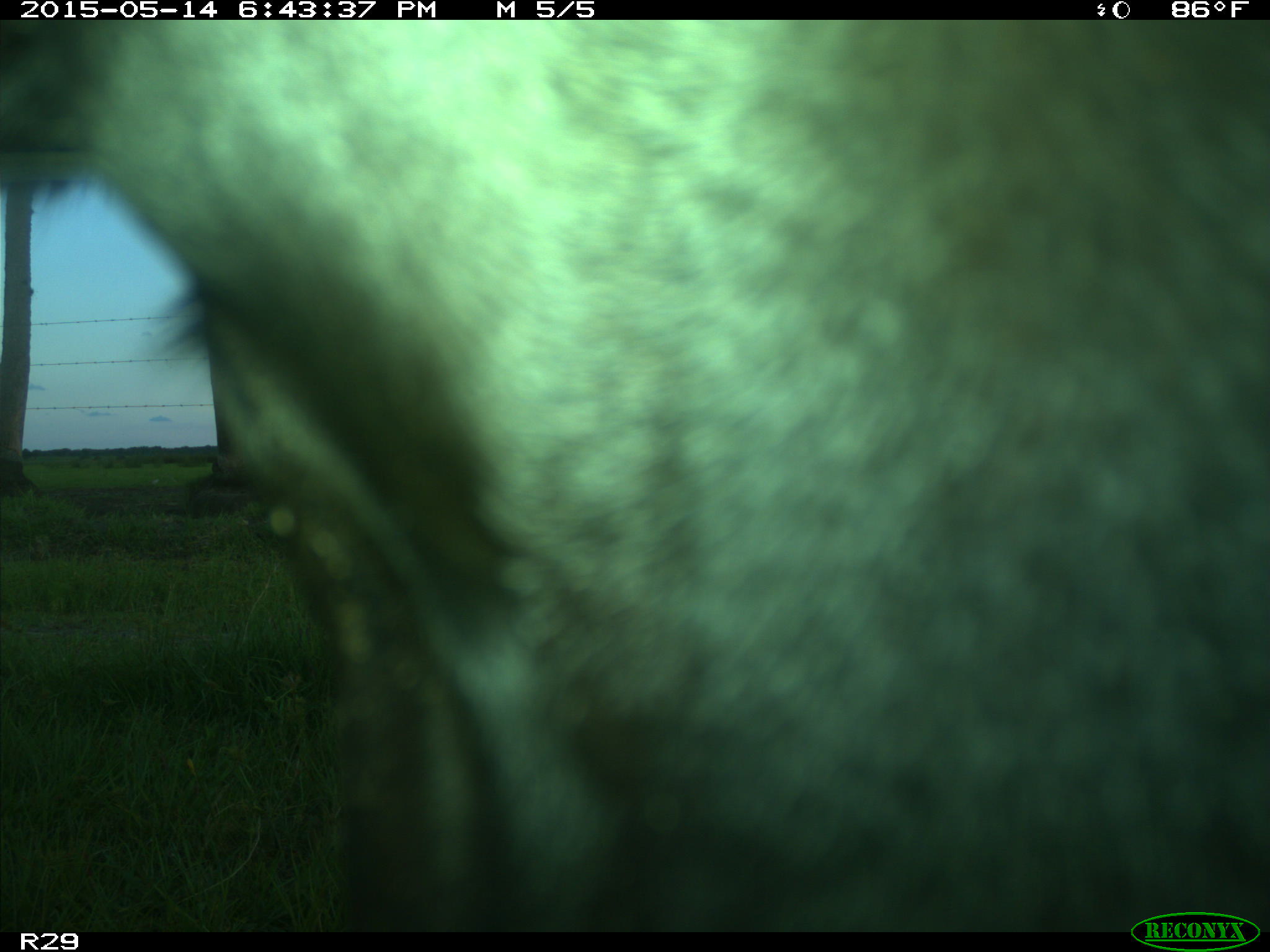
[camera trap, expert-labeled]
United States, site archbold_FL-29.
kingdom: Animalia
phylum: Chordata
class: Mammalia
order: Artiodactyla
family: Bovidae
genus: Bos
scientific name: Bos taurus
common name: domestic cow